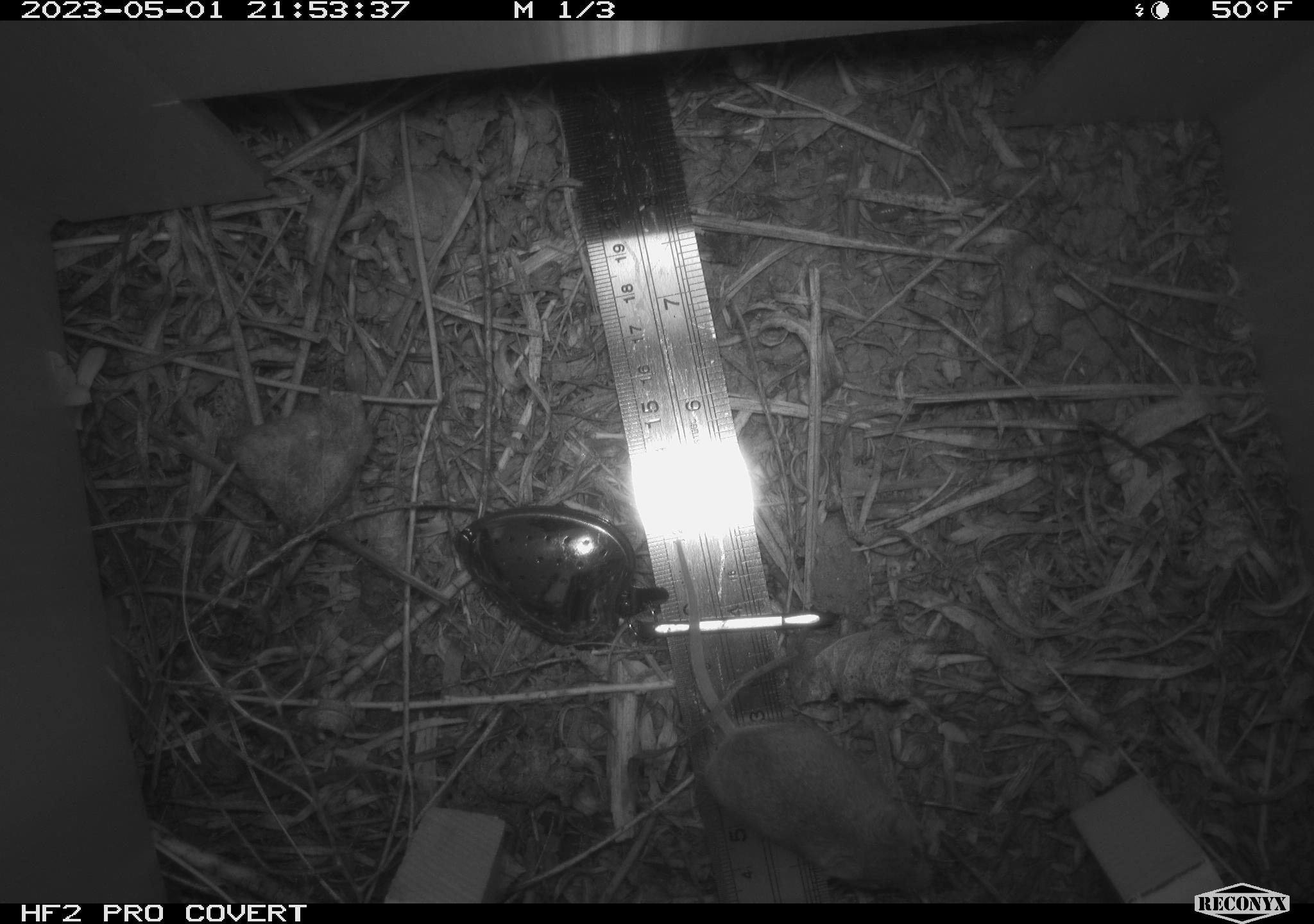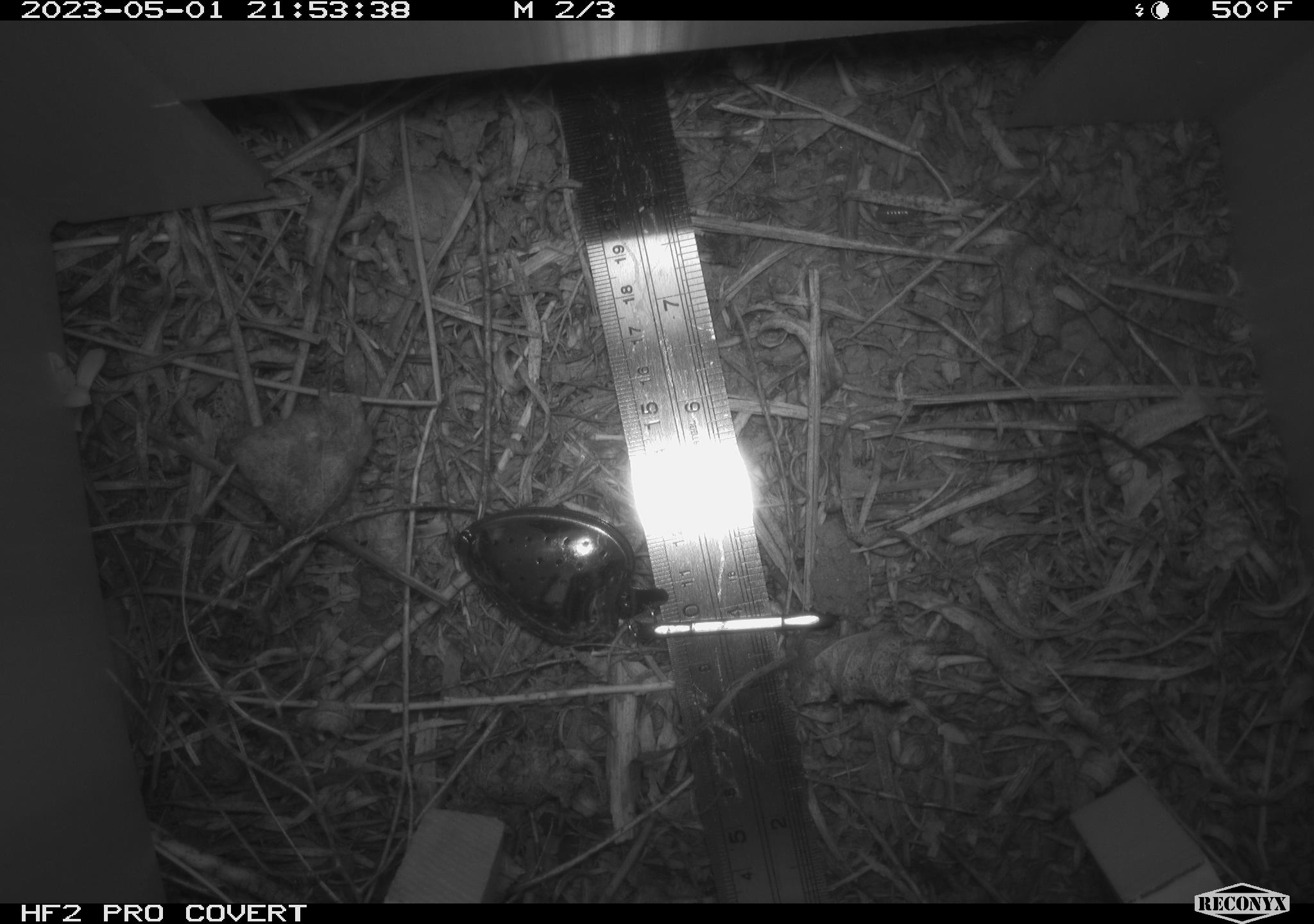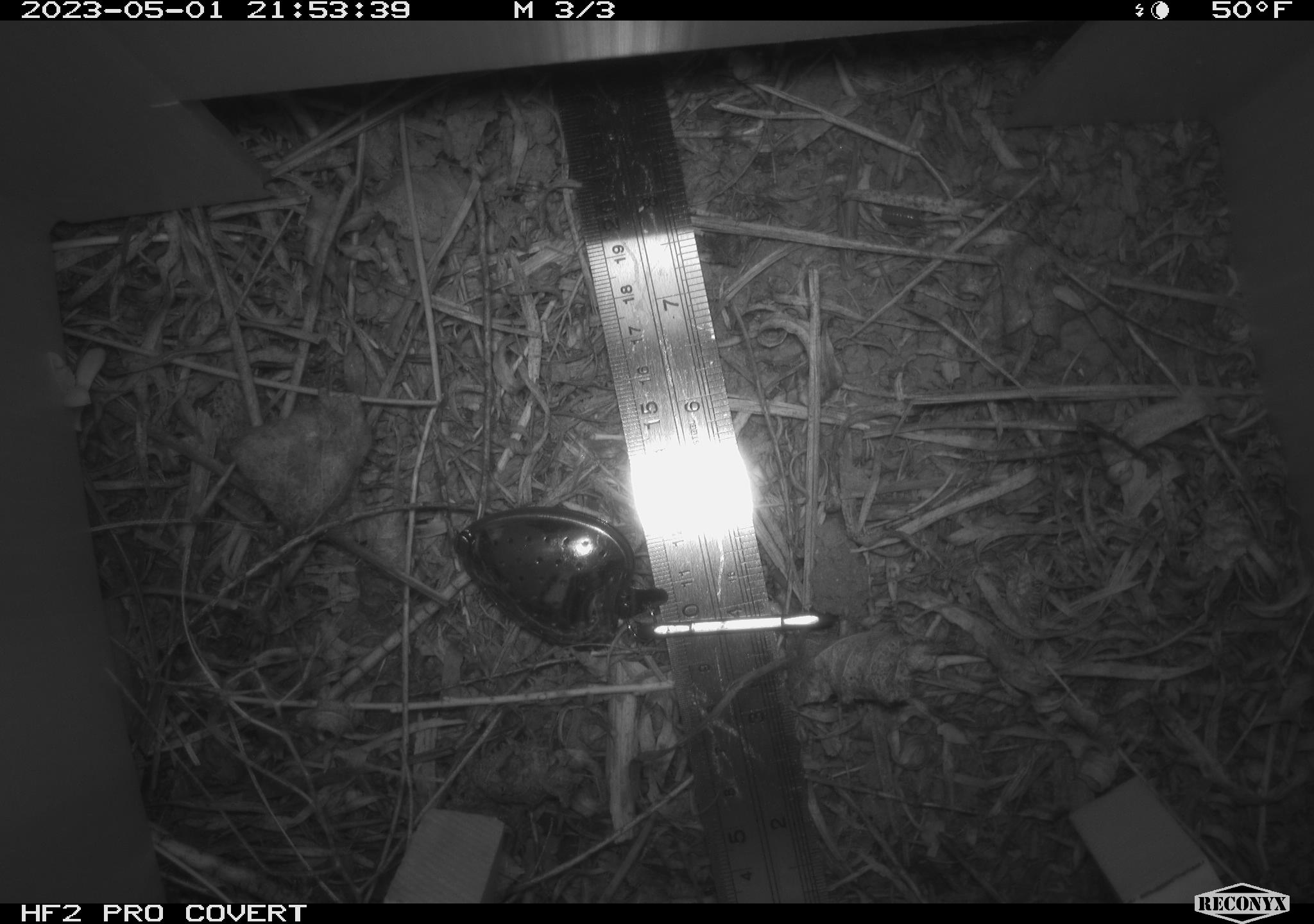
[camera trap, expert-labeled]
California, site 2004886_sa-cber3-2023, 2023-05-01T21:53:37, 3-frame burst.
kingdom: Animalia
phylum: Chordata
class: Mammalia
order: Rodentia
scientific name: Rodentia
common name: mouse species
Mouse species (Rodentia).